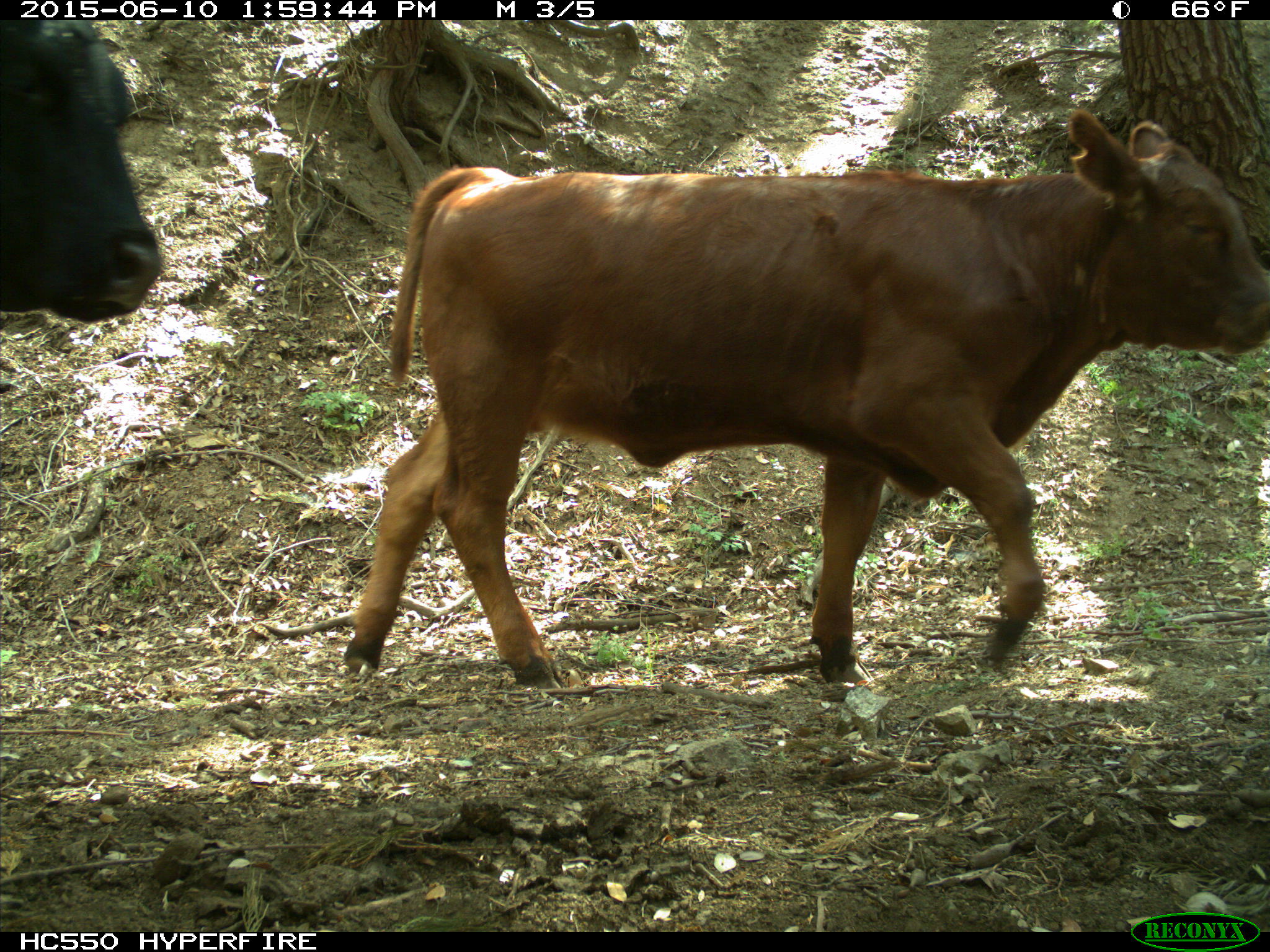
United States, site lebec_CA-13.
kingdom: Animalia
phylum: Chordata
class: Mammalia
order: Artiodactyla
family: Bovidae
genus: Bos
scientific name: Bos taurus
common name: domestic cow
Bos taurus (domestic cow).